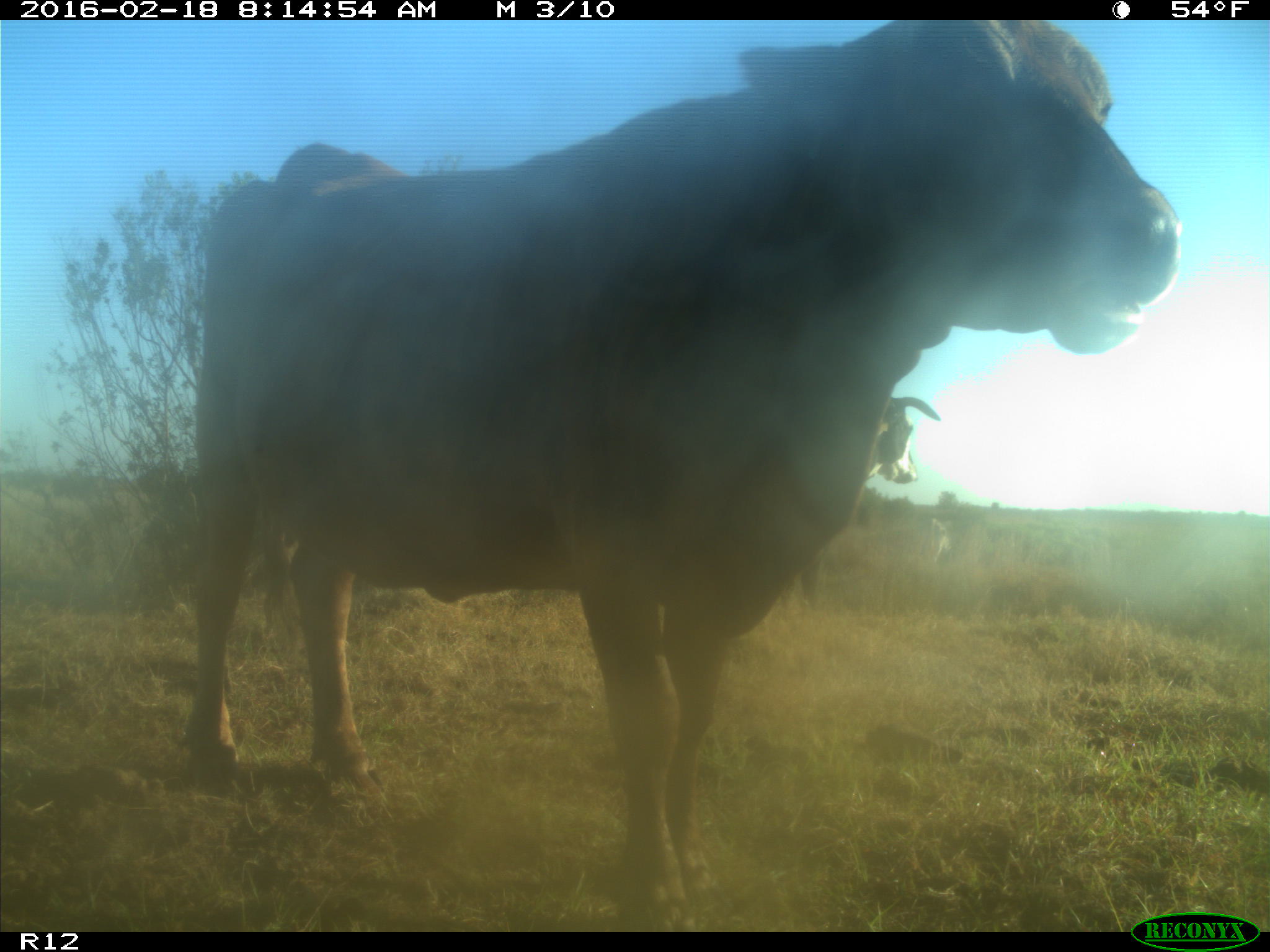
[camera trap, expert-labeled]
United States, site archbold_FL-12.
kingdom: Animalia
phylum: Chordata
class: Mammalia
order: Artiodactyla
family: Bovidae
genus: Bos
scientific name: Bos taurus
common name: domestic cow